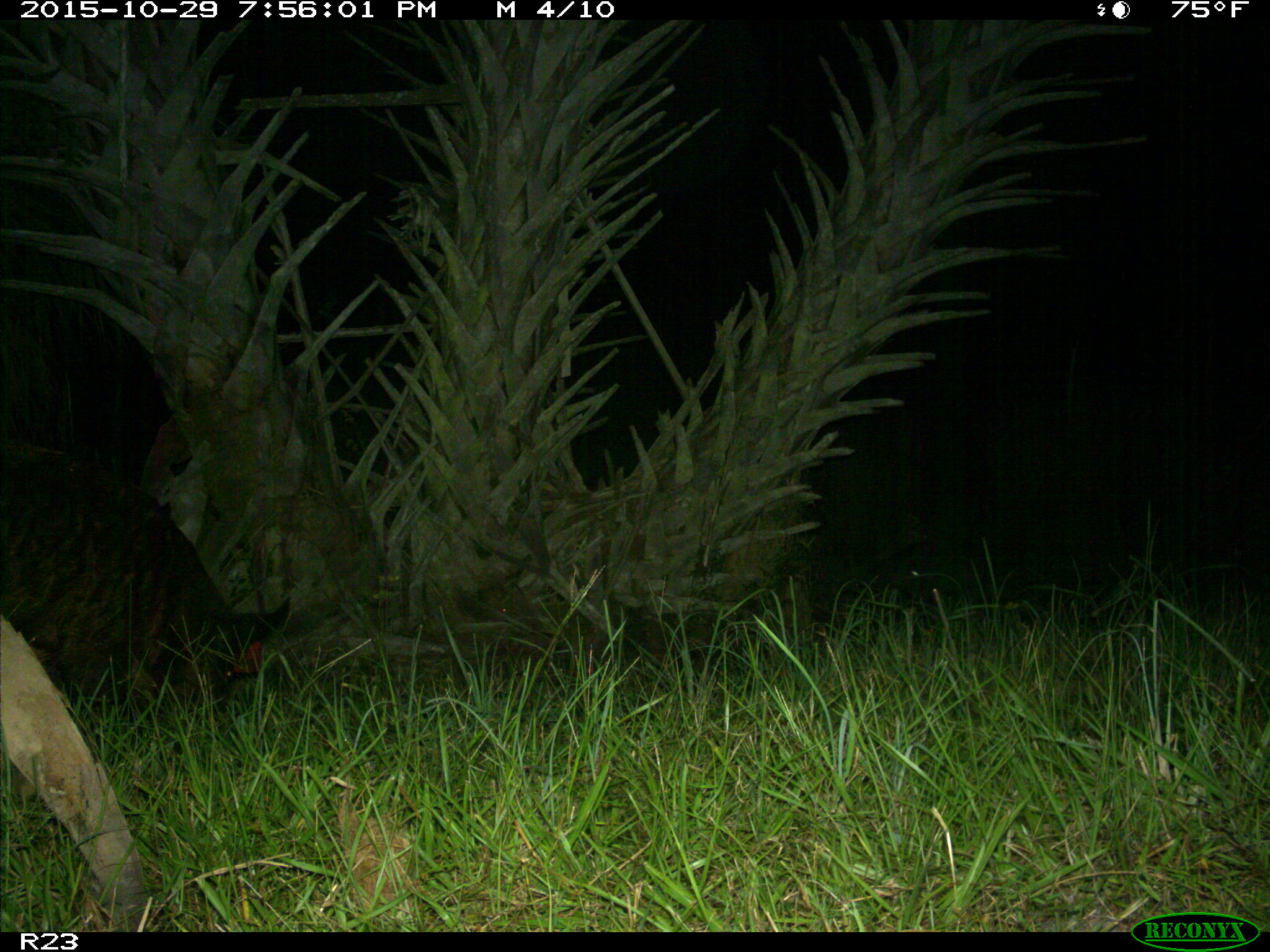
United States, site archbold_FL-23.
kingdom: Animalia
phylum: Chordata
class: Mammalia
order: Artiodactyla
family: Suidae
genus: Sus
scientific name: Sus scrofa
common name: wild boar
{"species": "Sus scrofa (wild boar)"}